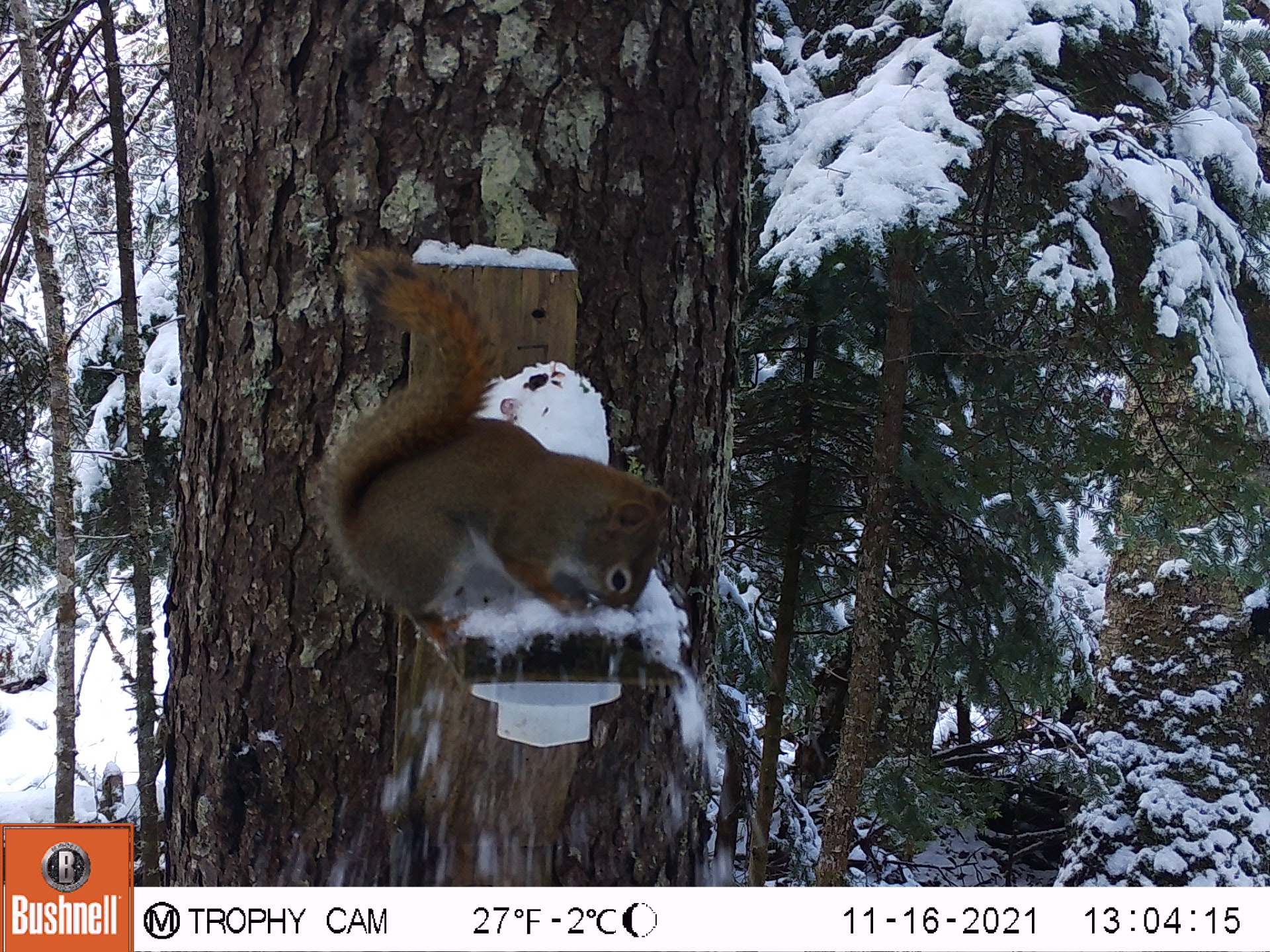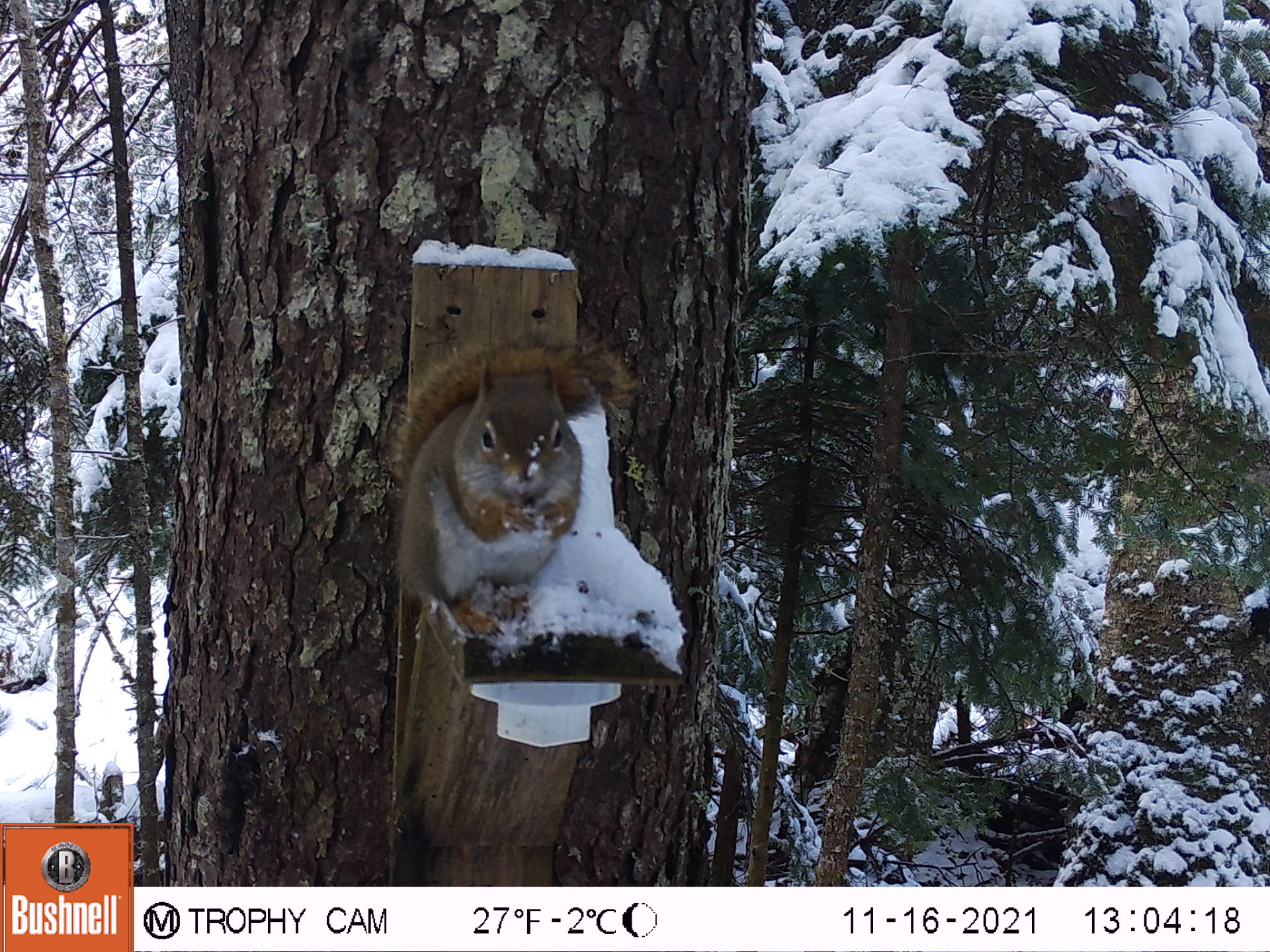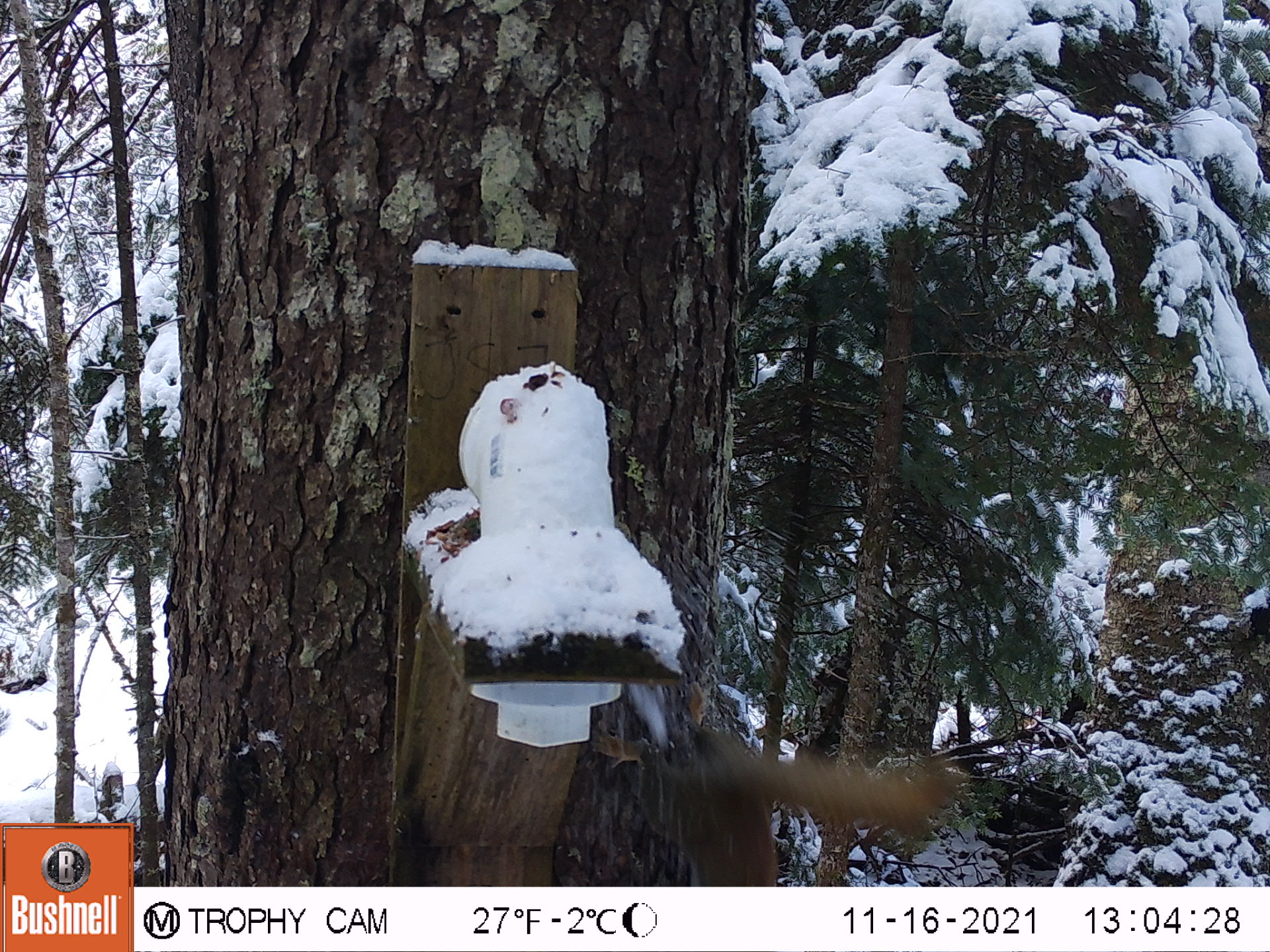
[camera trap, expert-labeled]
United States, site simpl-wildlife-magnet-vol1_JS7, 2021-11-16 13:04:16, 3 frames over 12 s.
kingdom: Animalia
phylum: Chordata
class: Mammalia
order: Rodentia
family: Sciuridae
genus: Tamiasciurus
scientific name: Tamiasciurus hudsonicus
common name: red squirrel